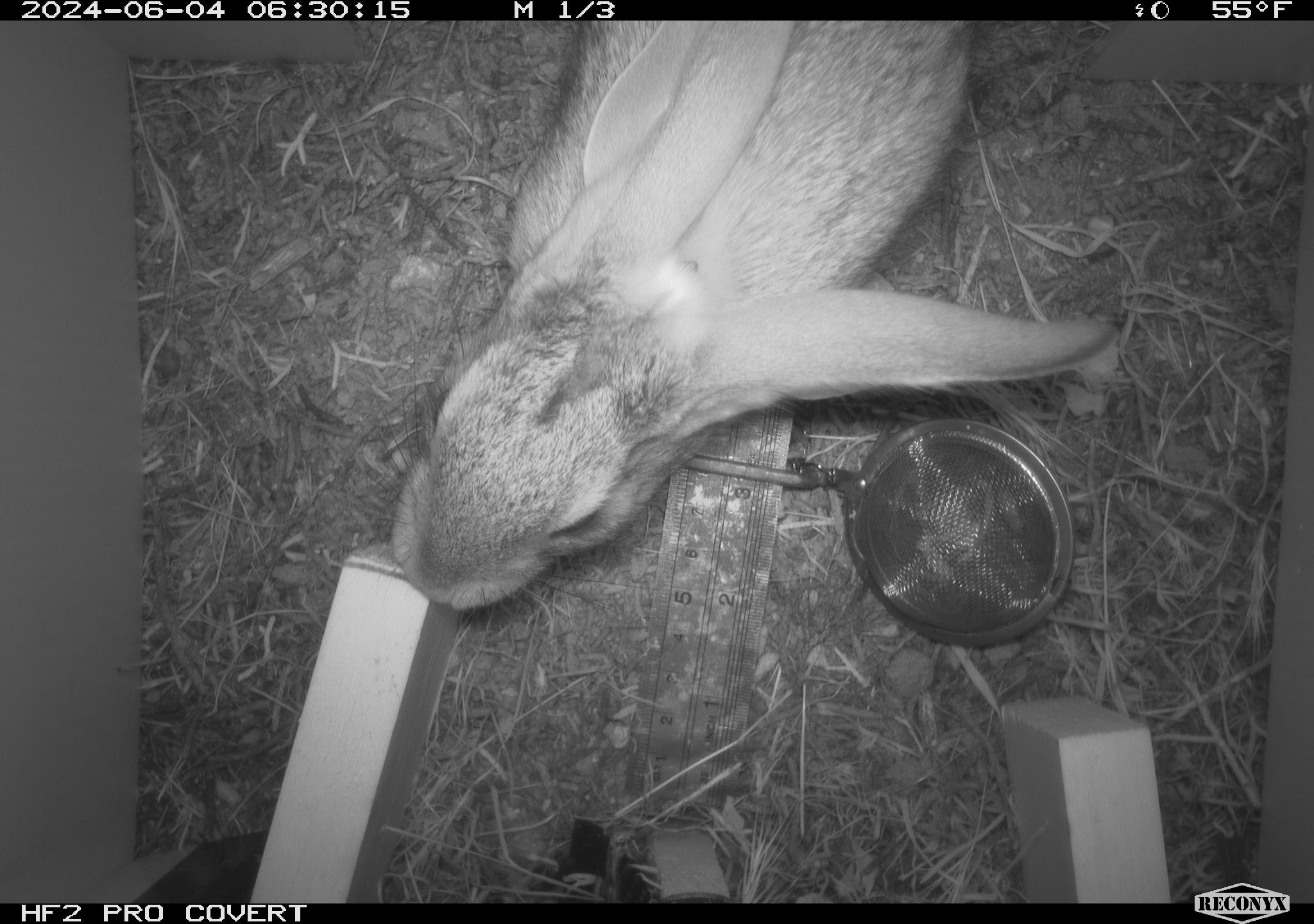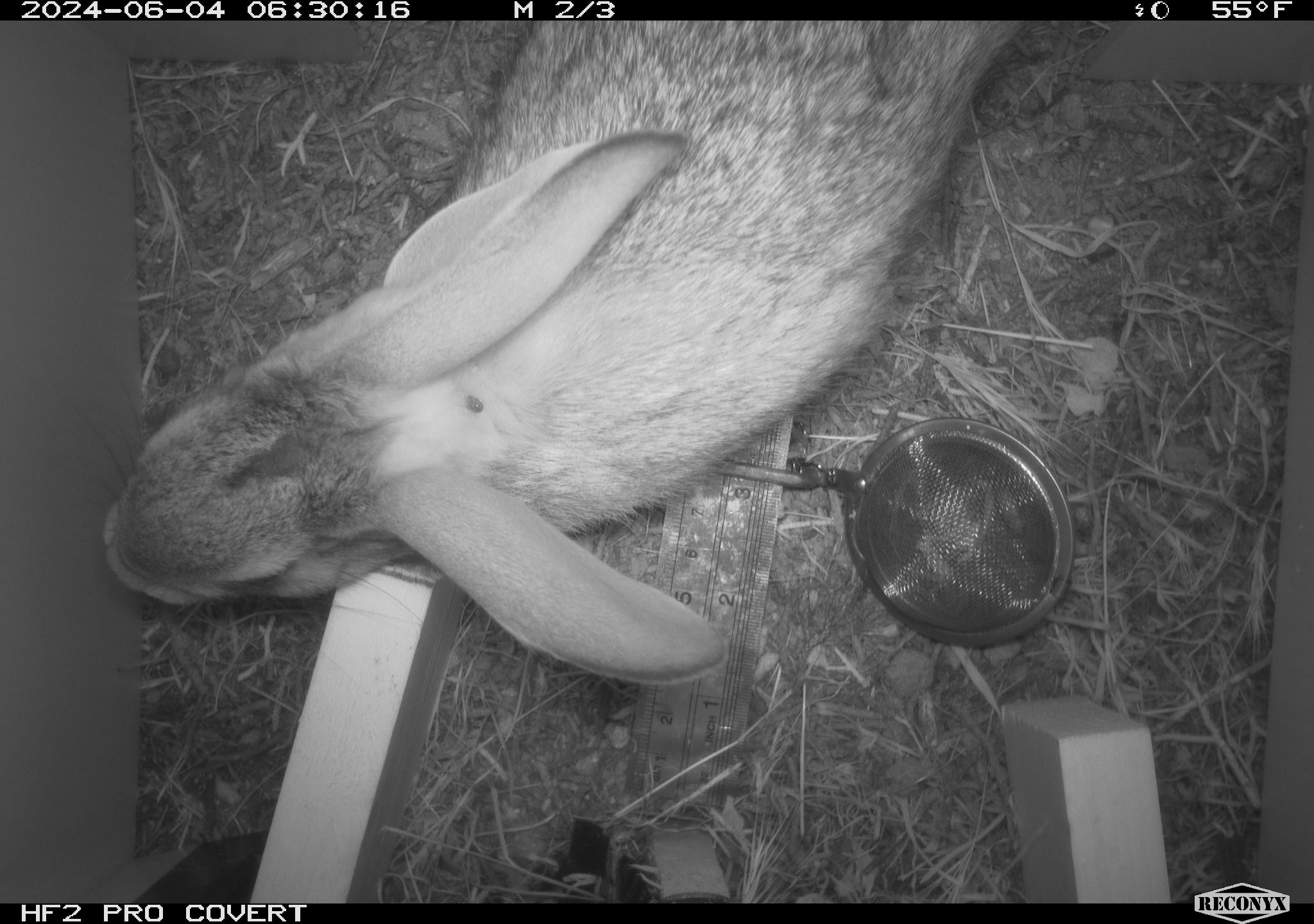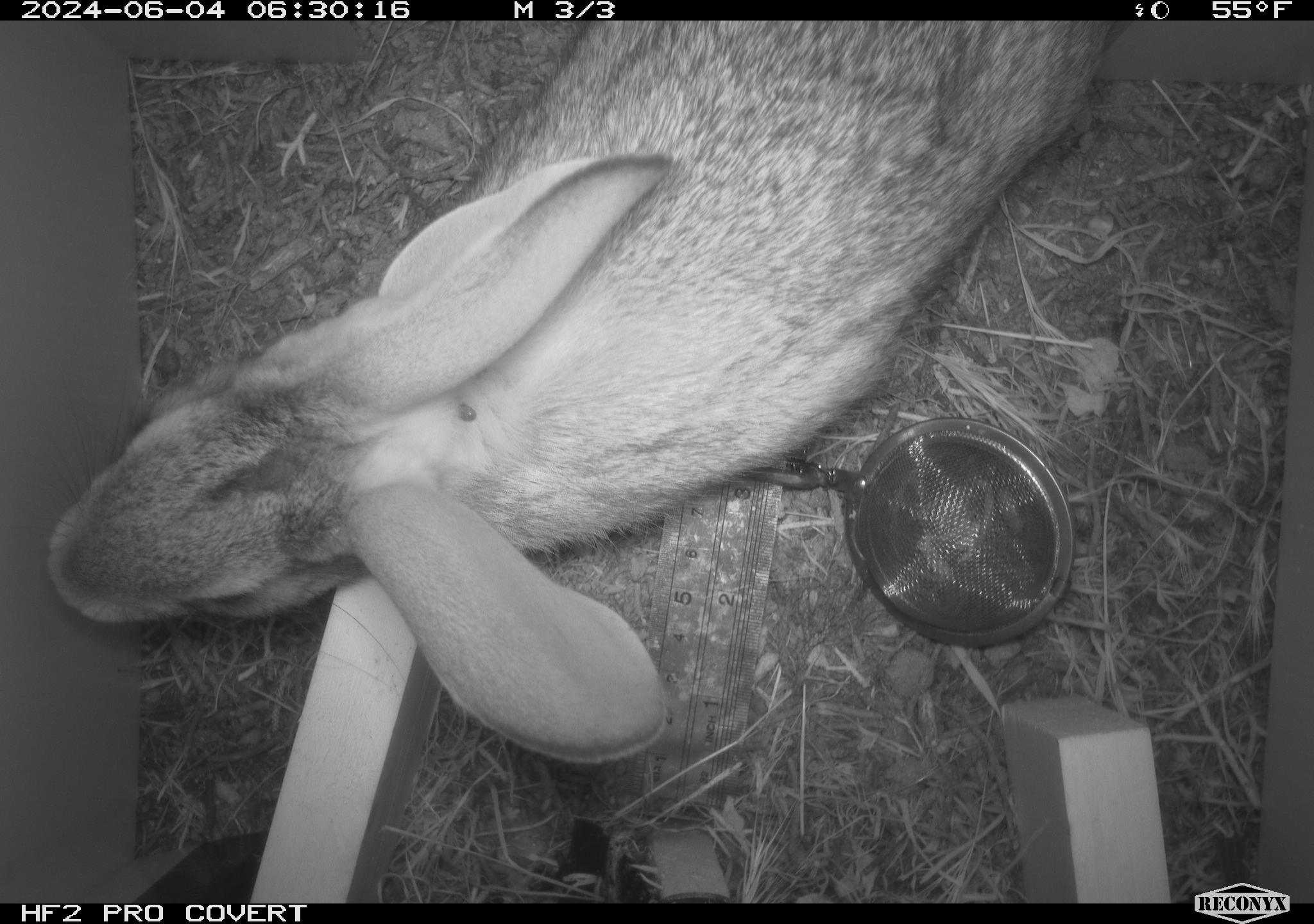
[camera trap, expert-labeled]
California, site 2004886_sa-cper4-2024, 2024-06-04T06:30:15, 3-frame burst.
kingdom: Animalia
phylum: Chordata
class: Mammalia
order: Lagomorpha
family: Leporidae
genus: Lepus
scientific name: Lepus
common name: hares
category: lepus species